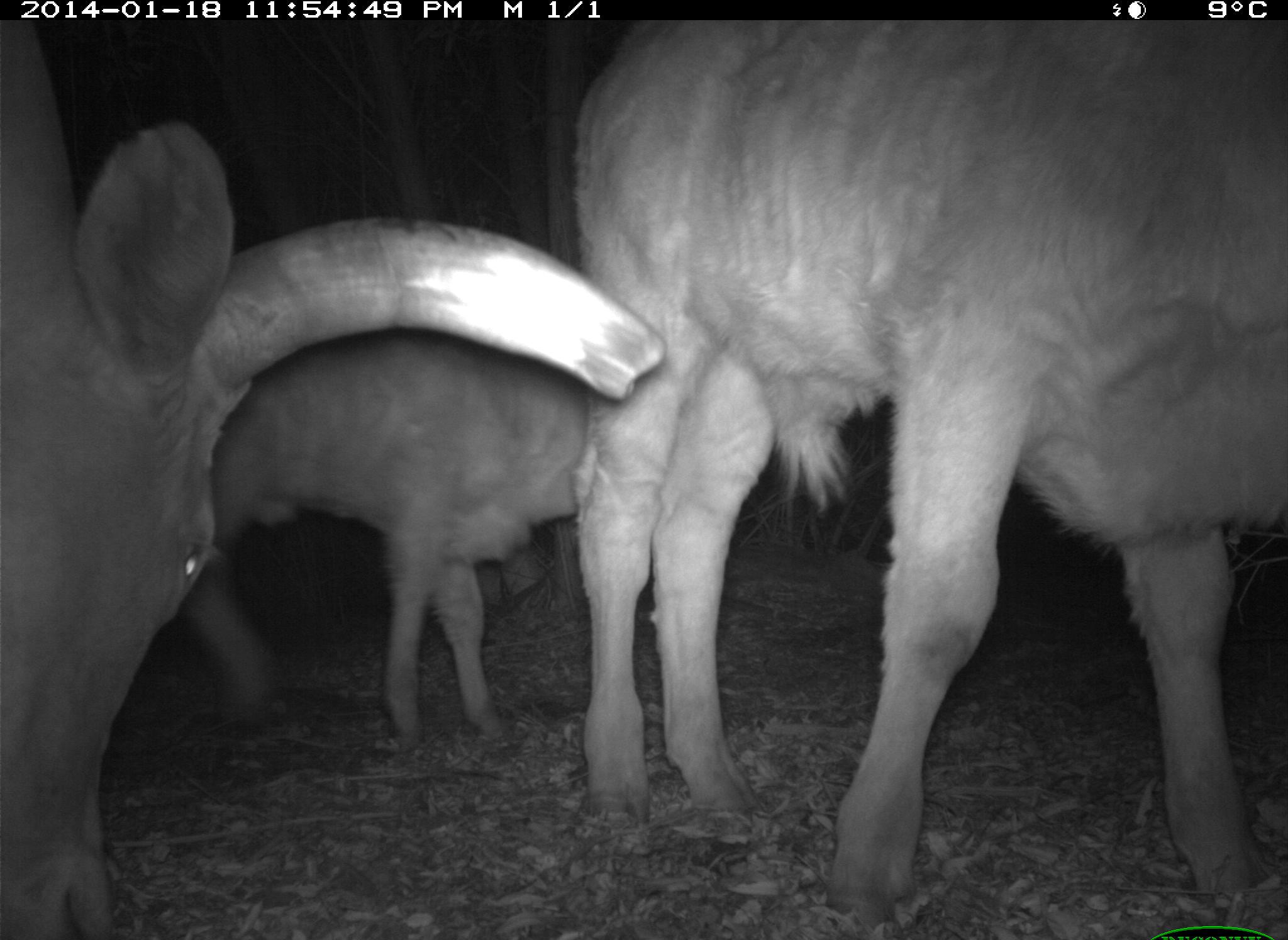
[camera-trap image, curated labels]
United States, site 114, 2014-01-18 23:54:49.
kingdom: Animalia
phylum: Chordata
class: Mammalia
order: Artiodactyla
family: Bovidae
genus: Bos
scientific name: Bos taurus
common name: cow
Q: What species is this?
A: Cow (Bos taurus).